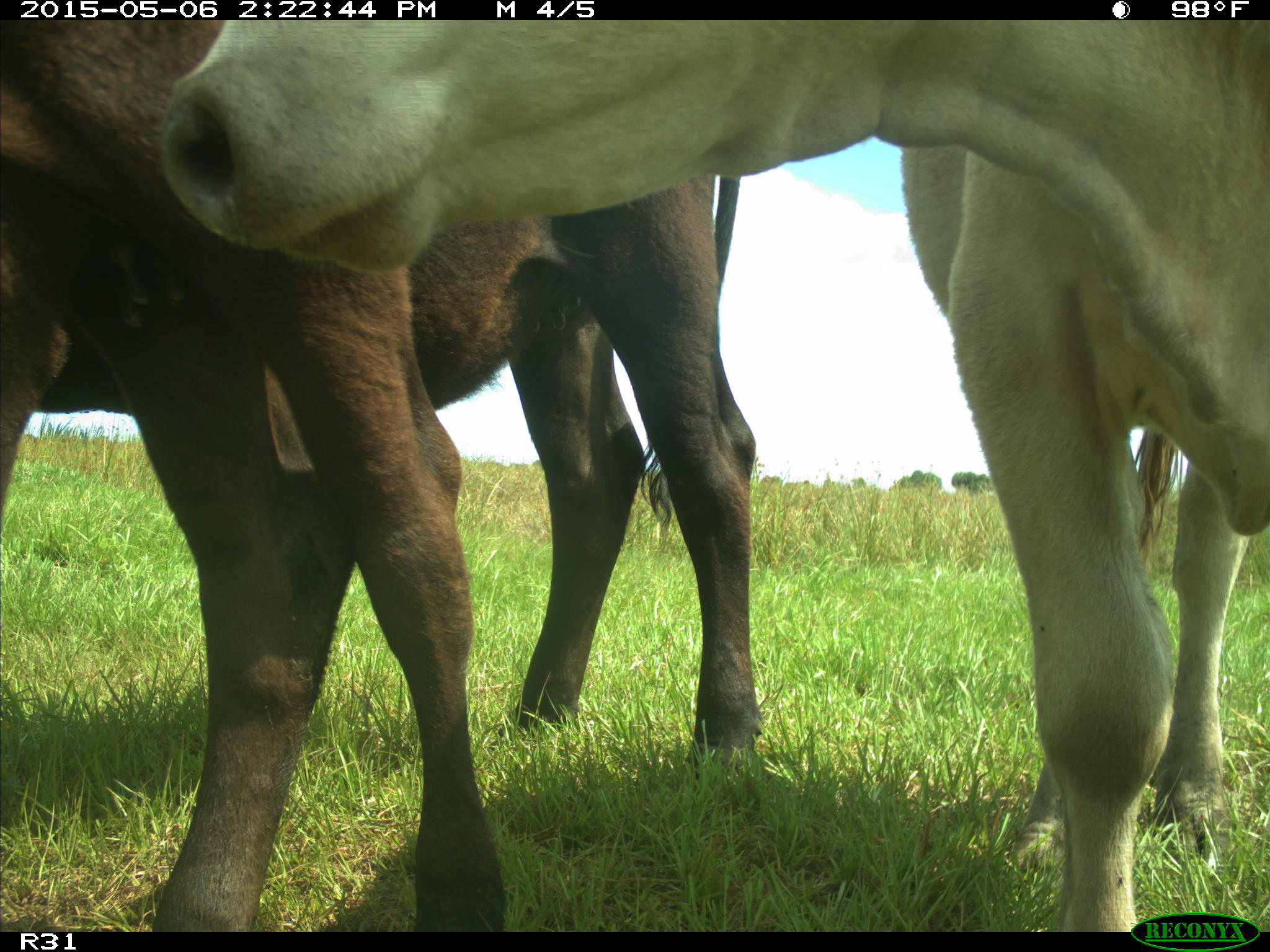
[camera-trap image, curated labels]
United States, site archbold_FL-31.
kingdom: Animalia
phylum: Chordata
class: Mammalia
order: Artiodactyla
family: Bovidae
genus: Bos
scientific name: Bos taurus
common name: domestic cow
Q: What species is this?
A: Bos taurus (domestic cow).